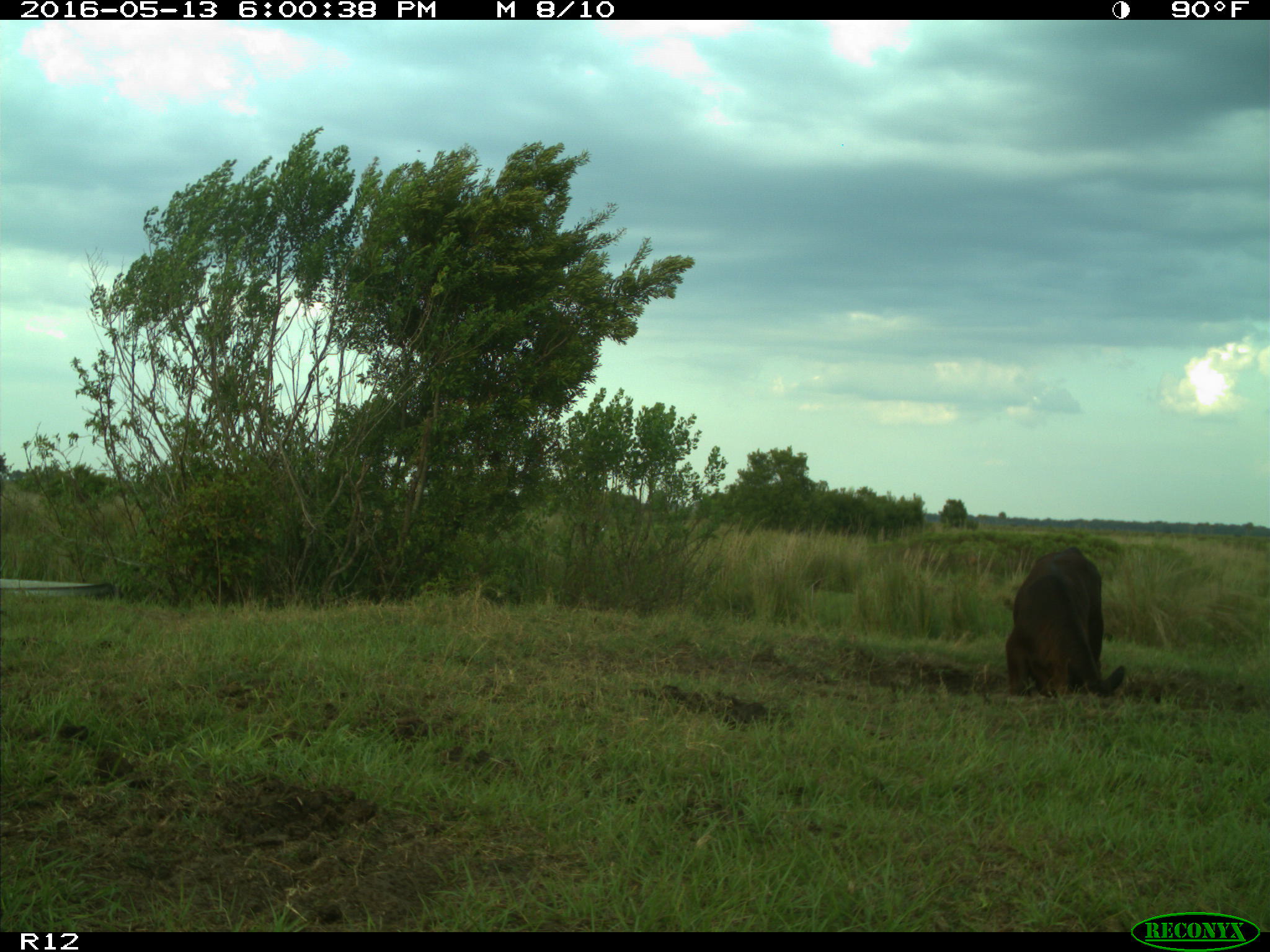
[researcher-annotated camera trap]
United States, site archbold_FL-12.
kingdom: Animalia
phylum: Chordata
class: Mammalia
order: Artiodactyla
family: Bovidae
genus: Bos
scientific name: Bos taurus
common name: domestic cow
Bos taurus (domestic cow).